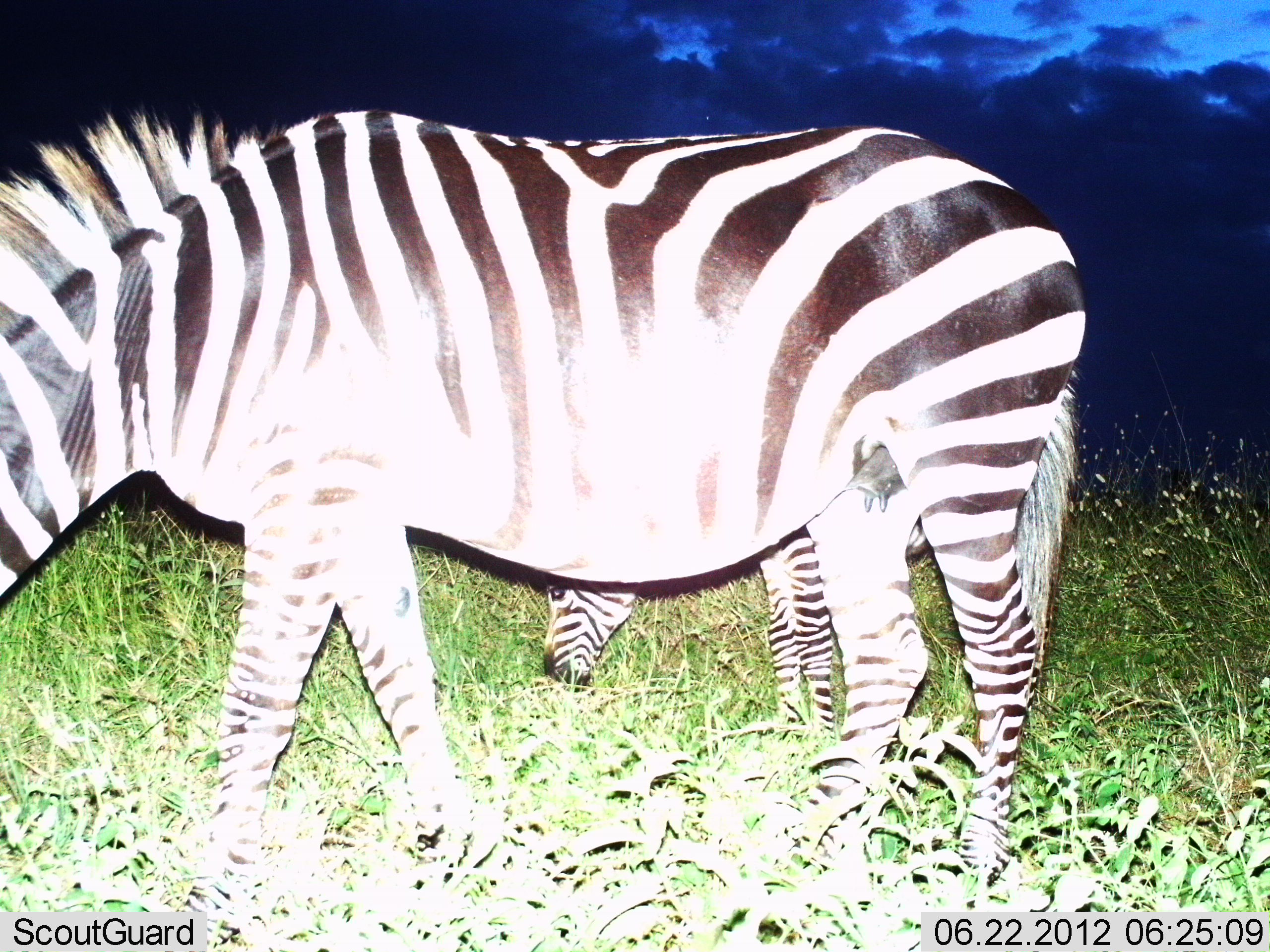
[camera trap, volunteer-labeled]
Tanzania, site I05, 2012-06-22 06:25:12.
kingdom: Animalia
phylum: Chordata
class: Mammalia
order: Perissodactyla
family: Equidae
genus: Equus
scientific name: Equus quagga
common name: plains zebra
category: zebra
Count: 2.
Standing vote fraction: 20%.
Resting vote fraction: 0%.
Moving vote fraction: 0%.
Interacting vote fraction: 0%.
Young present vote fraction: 60%.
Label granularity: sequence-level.